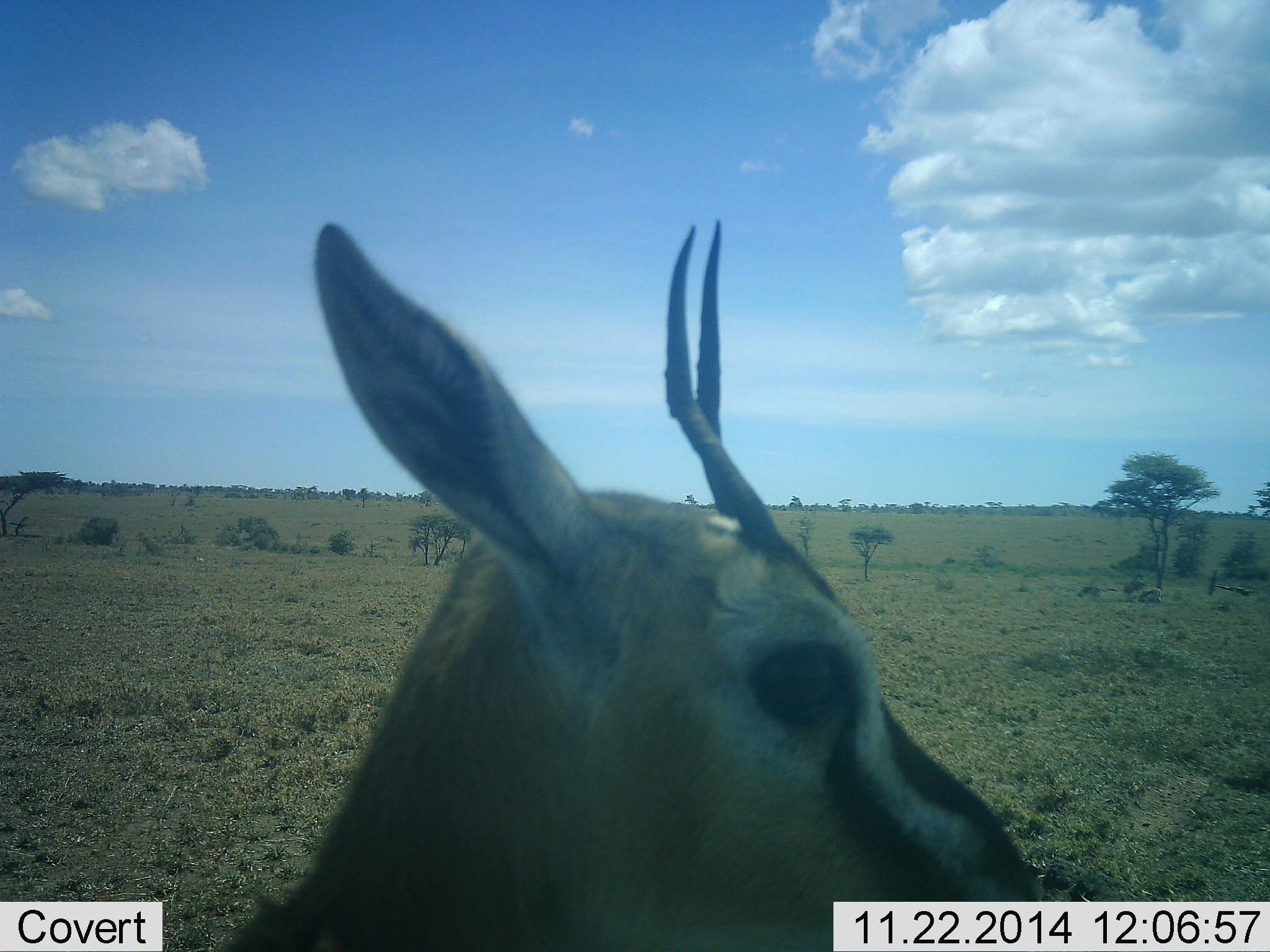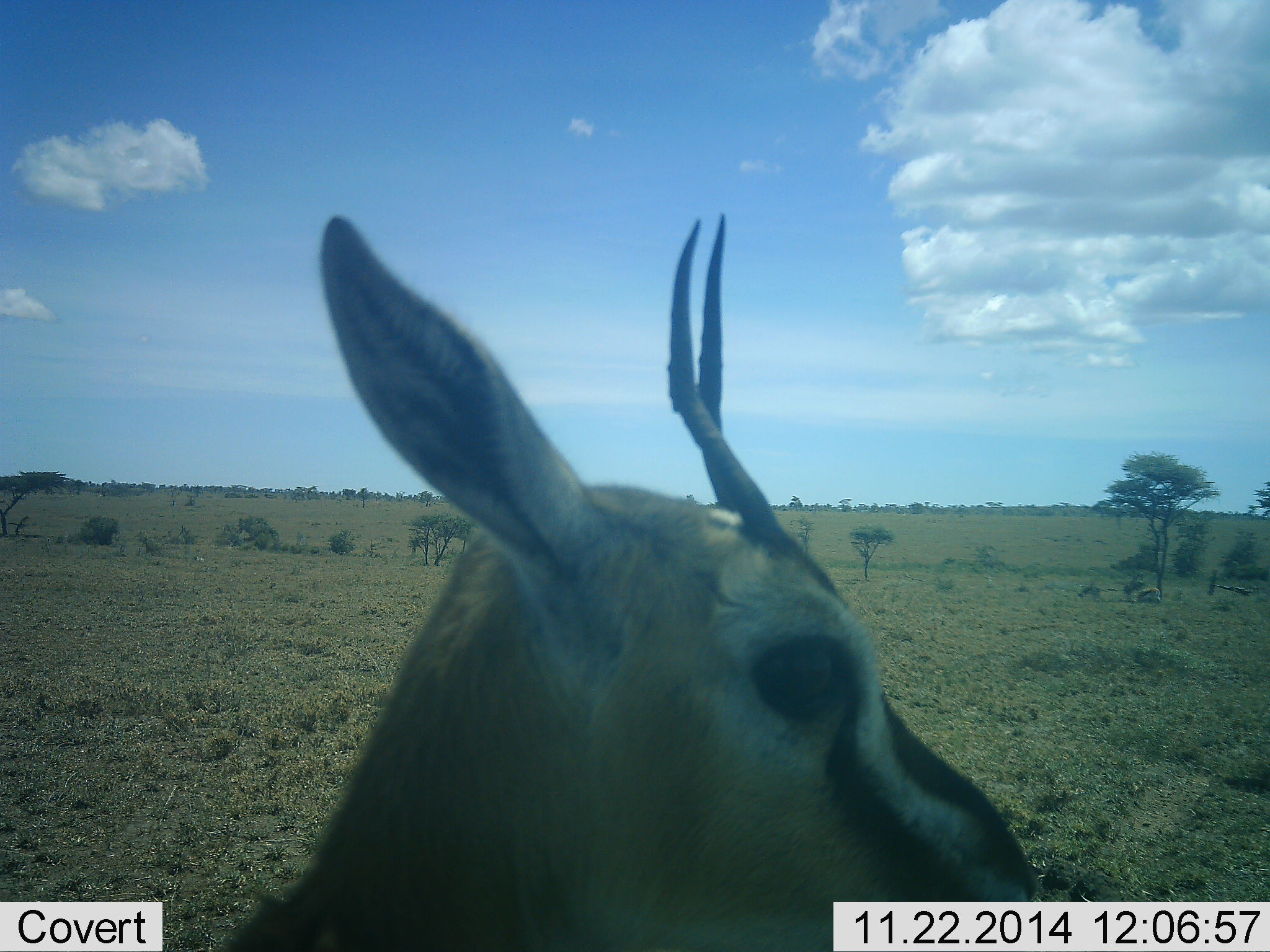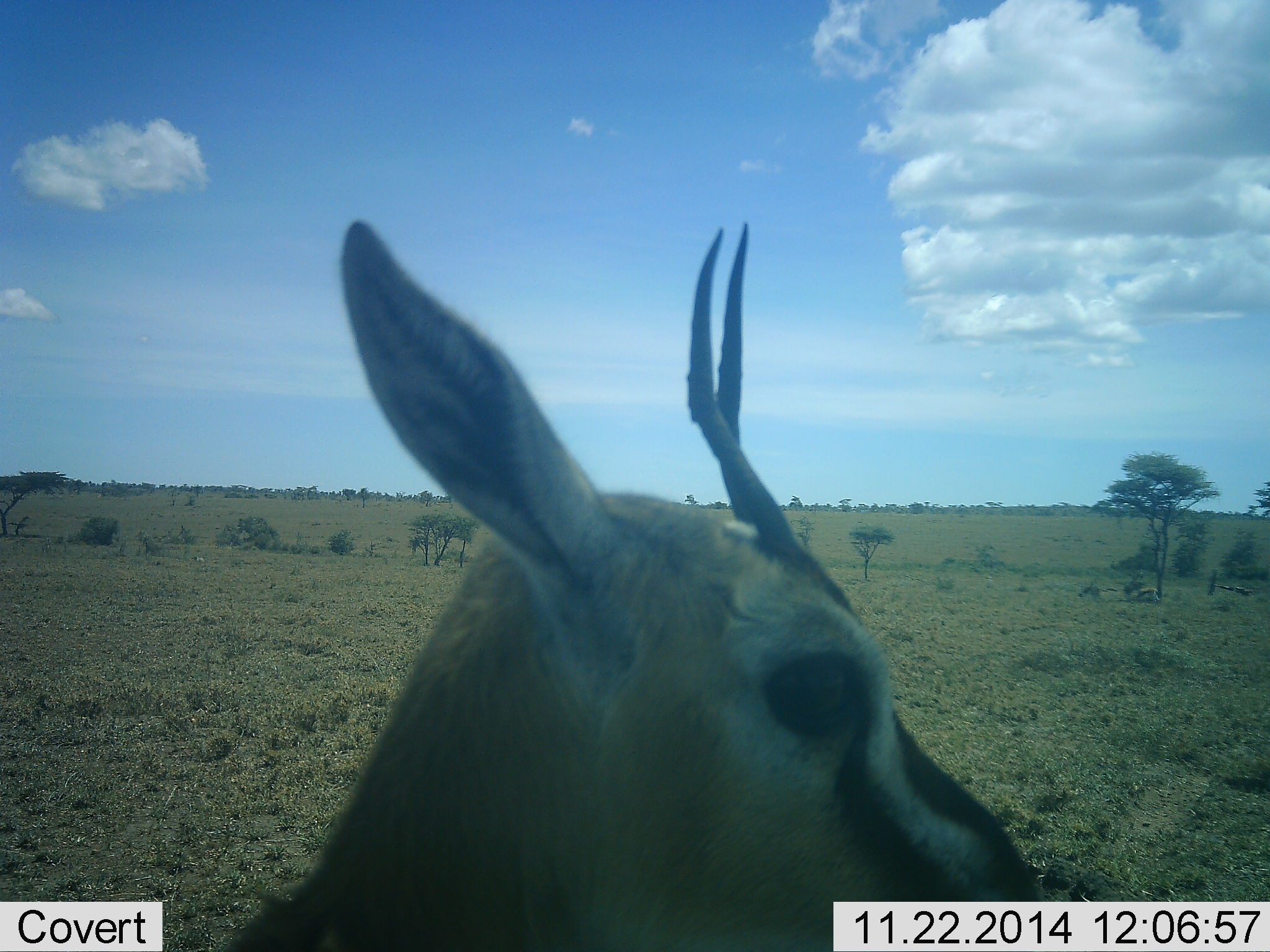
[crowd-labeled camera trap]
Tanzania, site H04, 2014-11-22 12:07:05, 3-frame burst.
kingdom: Animalia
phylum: Chordata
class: Mammalia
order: Artiodactyla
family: Bovidae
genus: Eudorcas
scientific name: Eudorcas thomsonii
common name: thomson's gazelle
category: gazellethomsons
Gazellethomsons (thomson's gazelle) (Eudorcas thomsonii), count 1. Behavior (volunteer vote fractions): standing 100%, resting 0%, moving 0%, interacting 0%. Young present (vote fraction): 0%. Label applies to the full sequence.